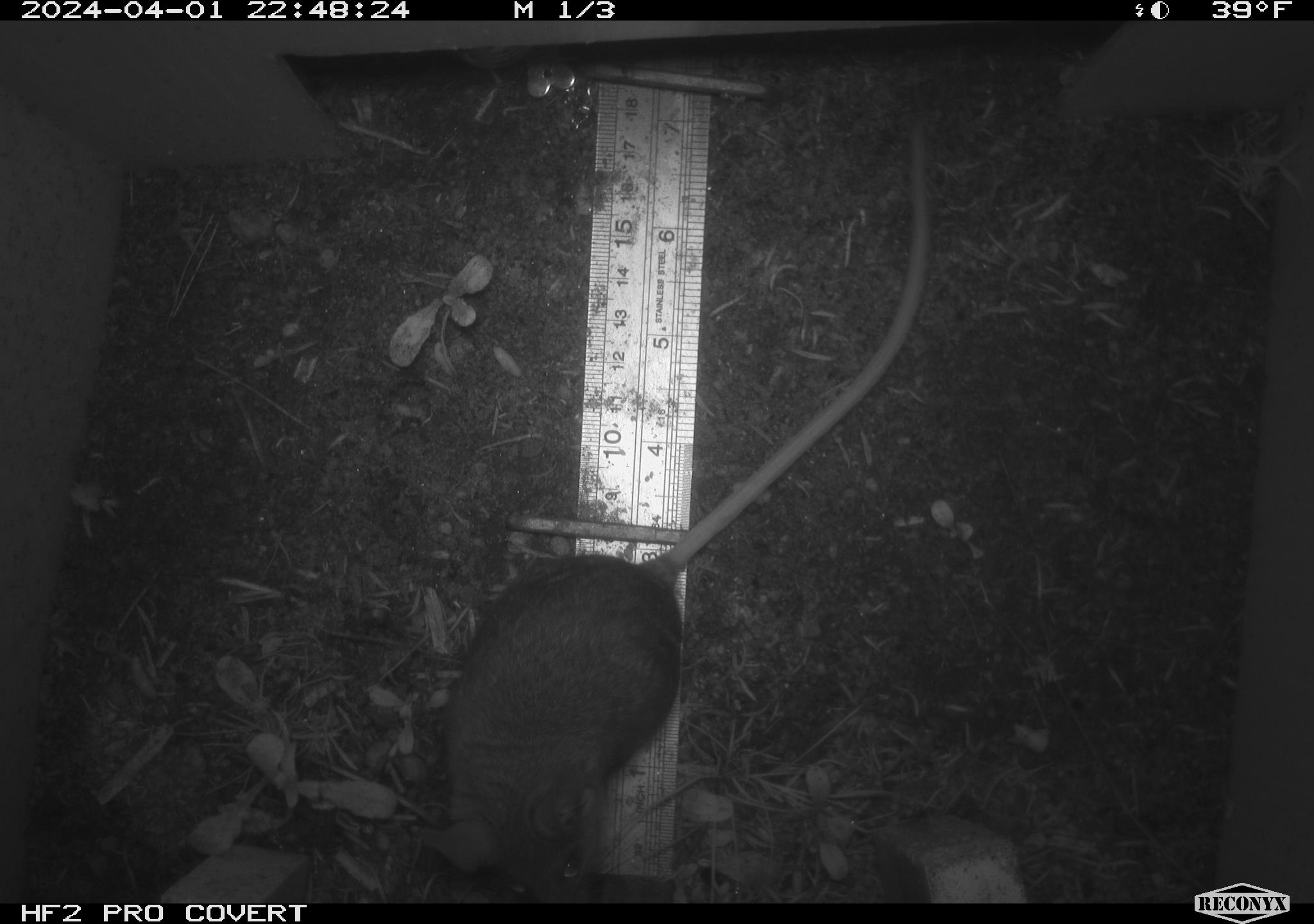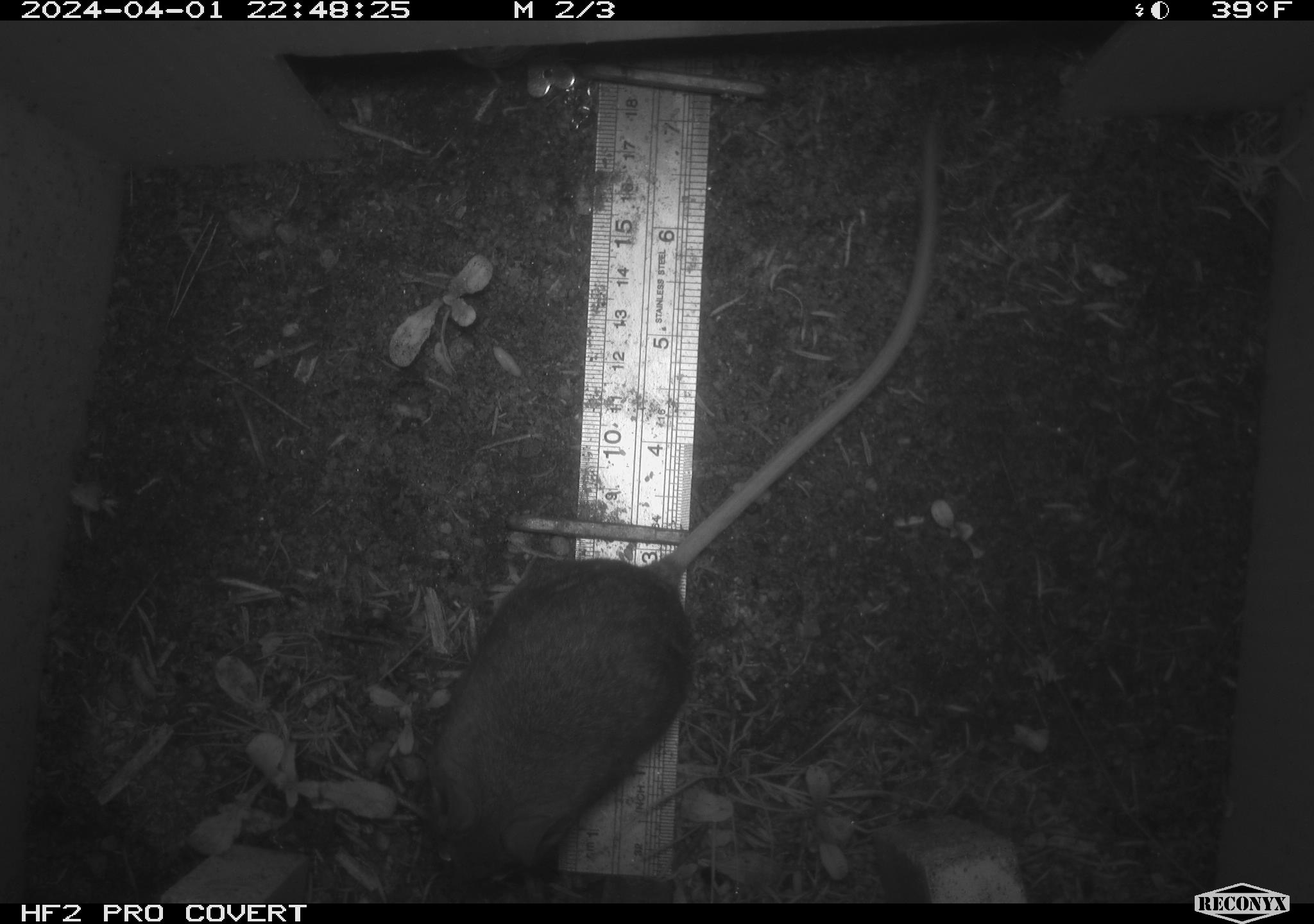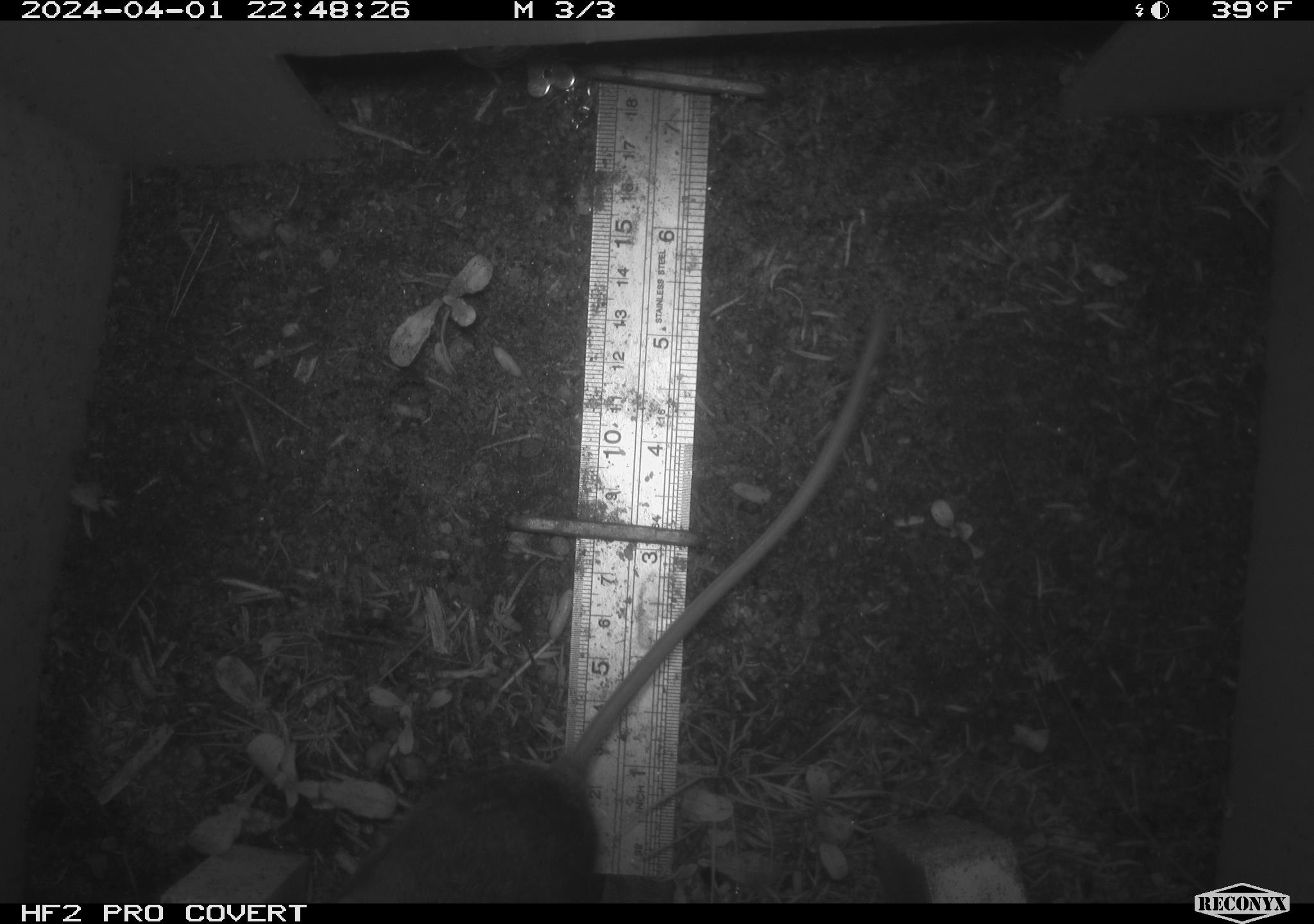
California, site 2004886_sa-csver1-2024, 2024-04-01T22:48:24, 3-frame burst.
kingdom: Animalia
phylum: Chordata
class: Mammalia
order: Rodentia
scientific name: Rodentia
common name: rodent